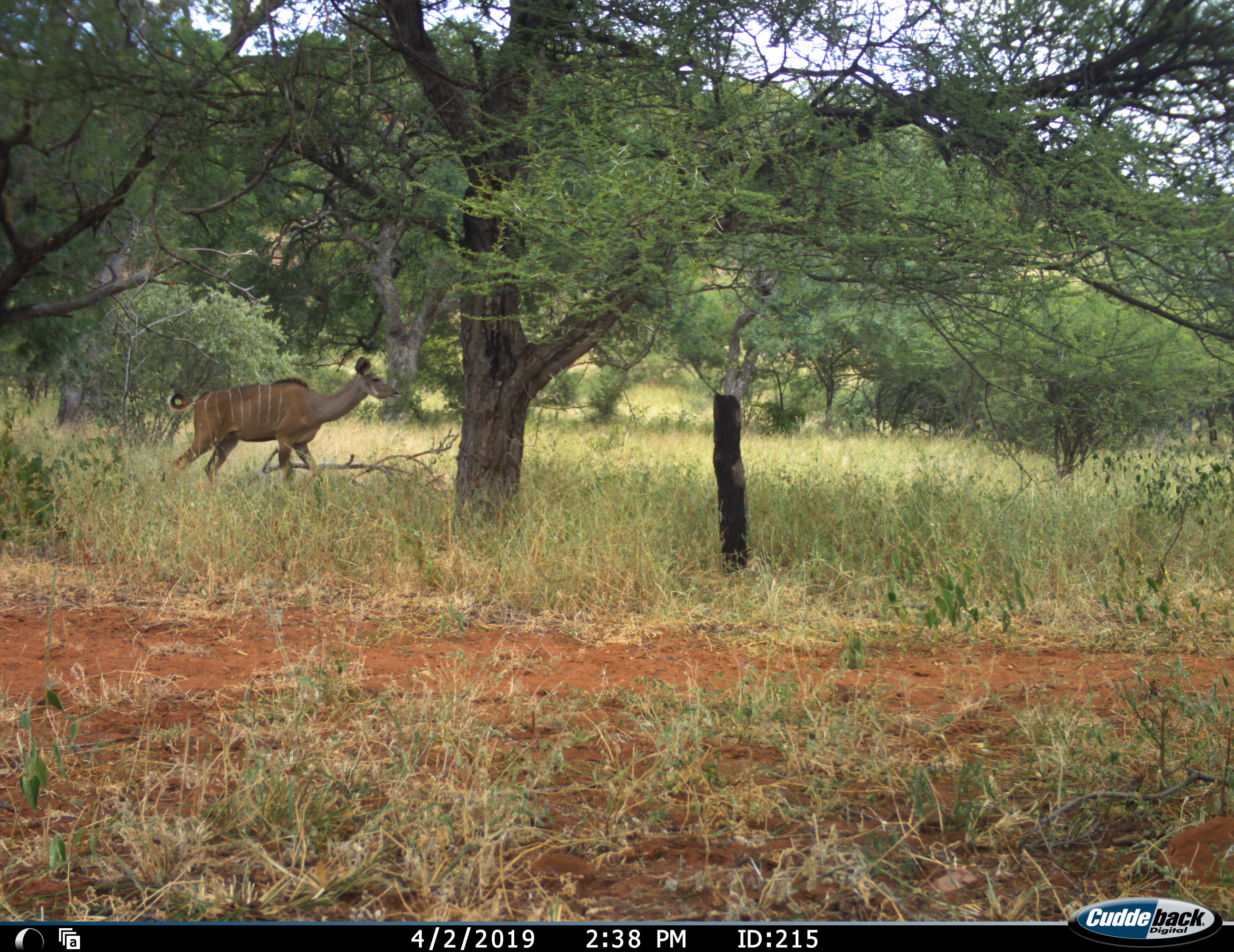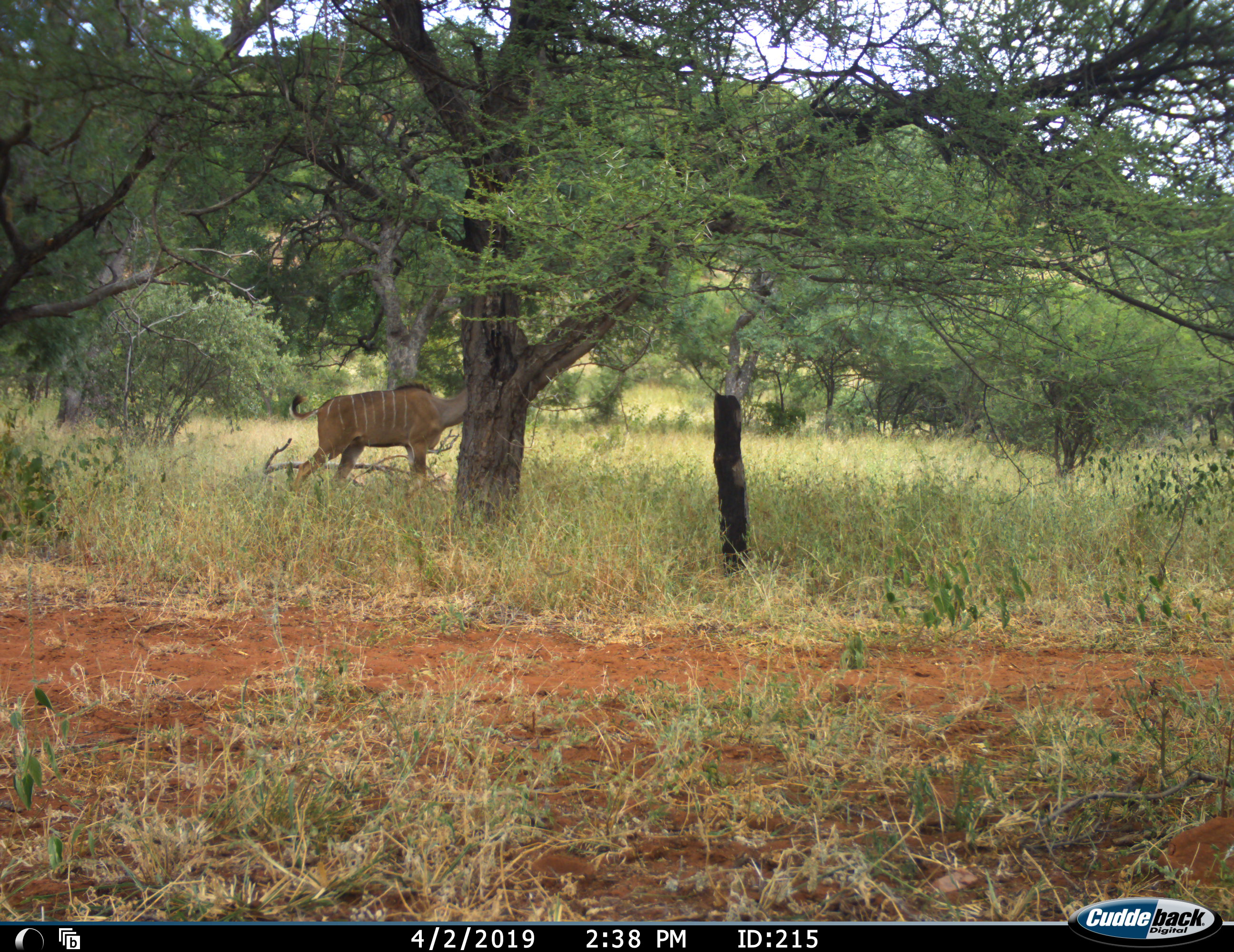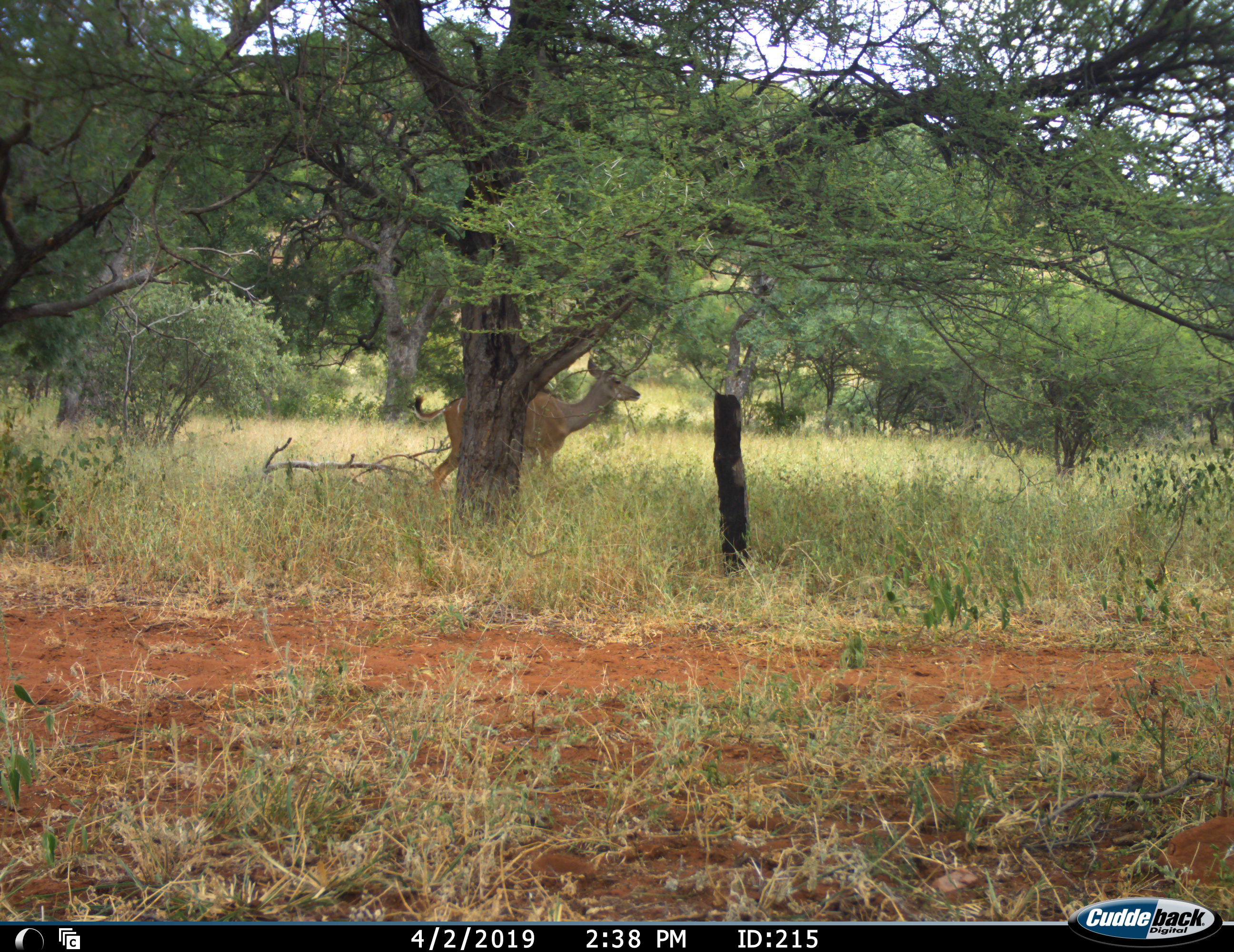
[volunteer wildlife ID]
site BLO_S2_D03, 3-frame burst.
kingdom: Animalia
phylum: Chordata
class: Mammalia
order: Artiodactyla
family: Bovidae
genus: Tragelaphus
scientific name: Tragelaphus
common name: kudu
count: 1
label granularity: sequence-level